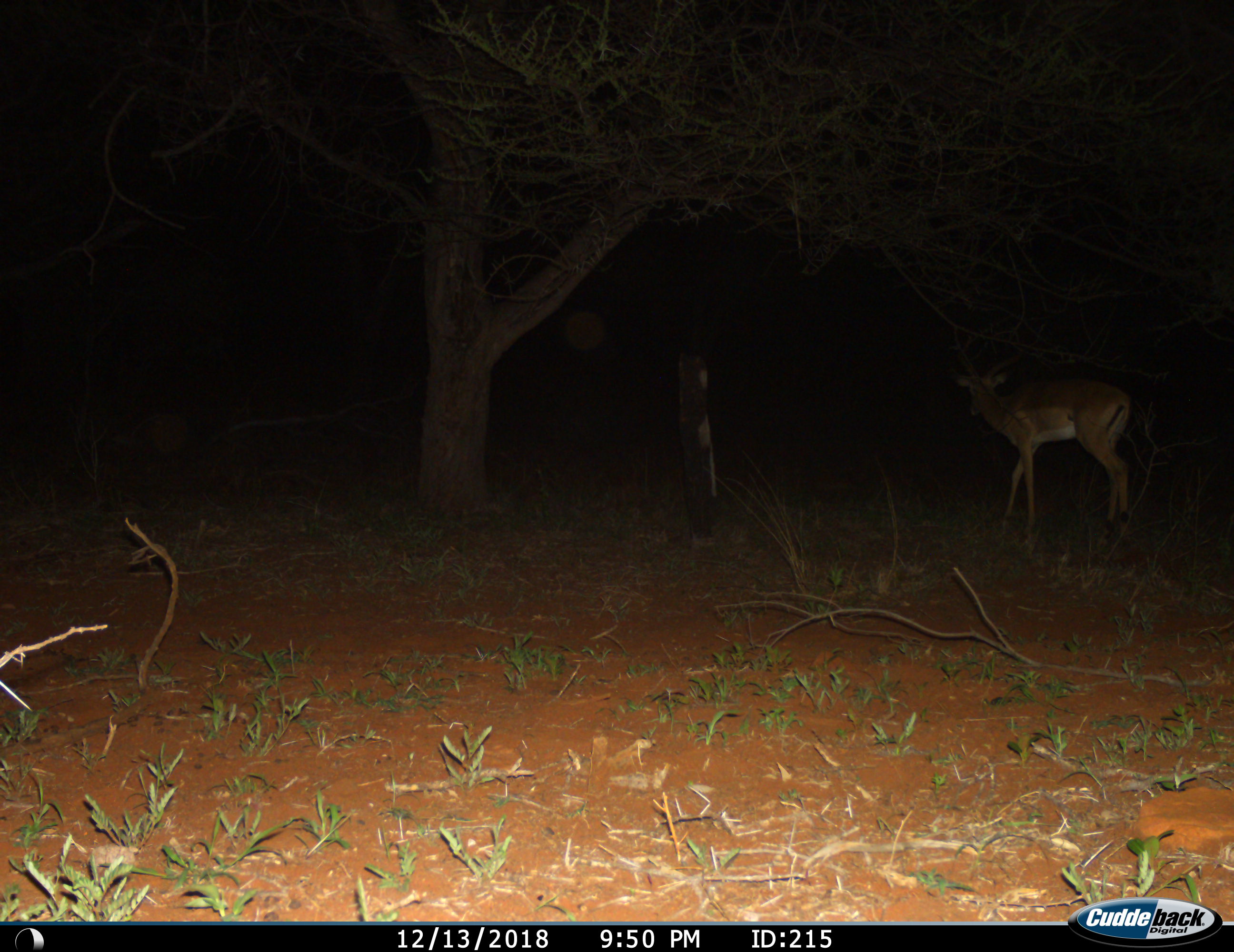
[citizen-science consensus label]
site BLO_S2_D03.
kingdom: Animalia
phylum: Chordata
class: Mammalia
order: Artiodactyla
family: Bovidae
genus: Aepyceros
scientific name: Aepyceros melampus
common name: impala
Impala (Aepyceros melampus), count 1. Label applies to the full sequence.